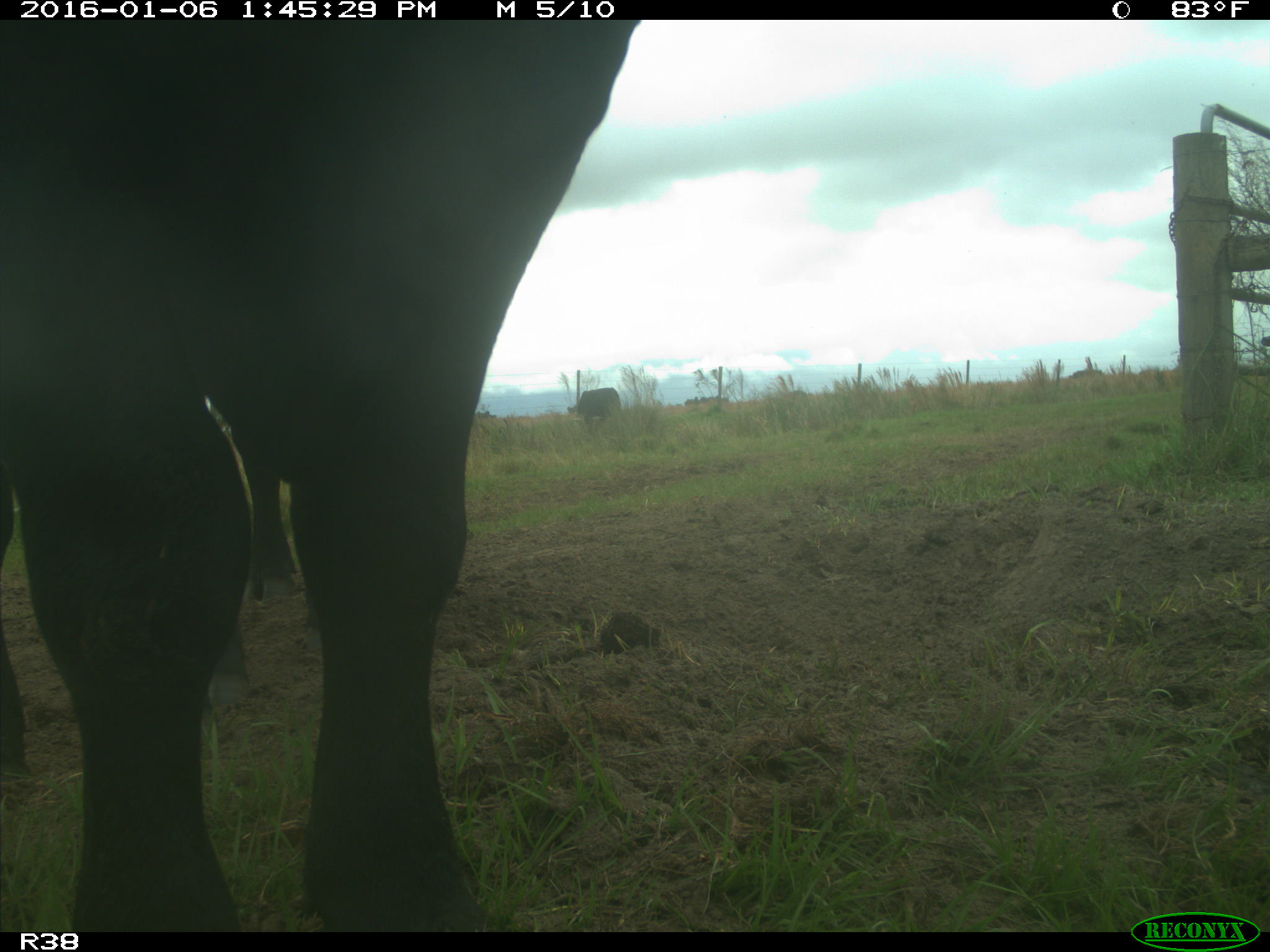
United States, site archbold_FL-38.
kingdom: Animalia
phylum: Chordata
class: Mammalia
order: Artiodactyla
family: Bovidae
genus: Bos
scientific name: Bos taurus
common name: domestic cow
Bos taurus (domestic cow).